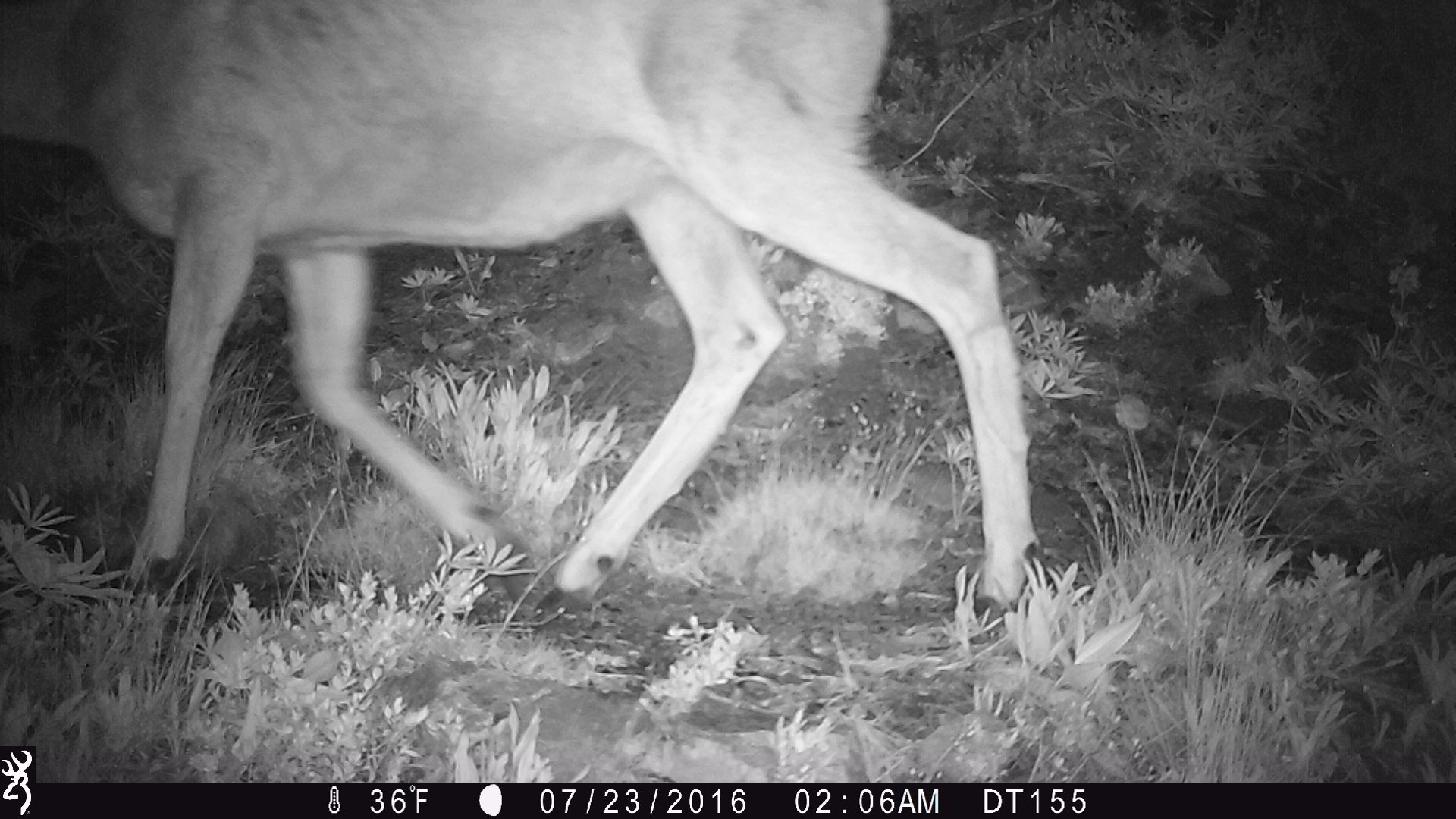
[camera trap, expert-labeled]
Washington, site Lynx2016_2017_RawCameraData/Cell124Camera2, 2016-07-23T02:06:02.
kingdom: Animalia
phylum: Chordata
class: Mammalia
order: Artiodactyla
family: Cervidae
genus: Odocoileus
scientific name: Odocoileus hemionus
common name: mule deer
Odocoileus hemionus (mule deer). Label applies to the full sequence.